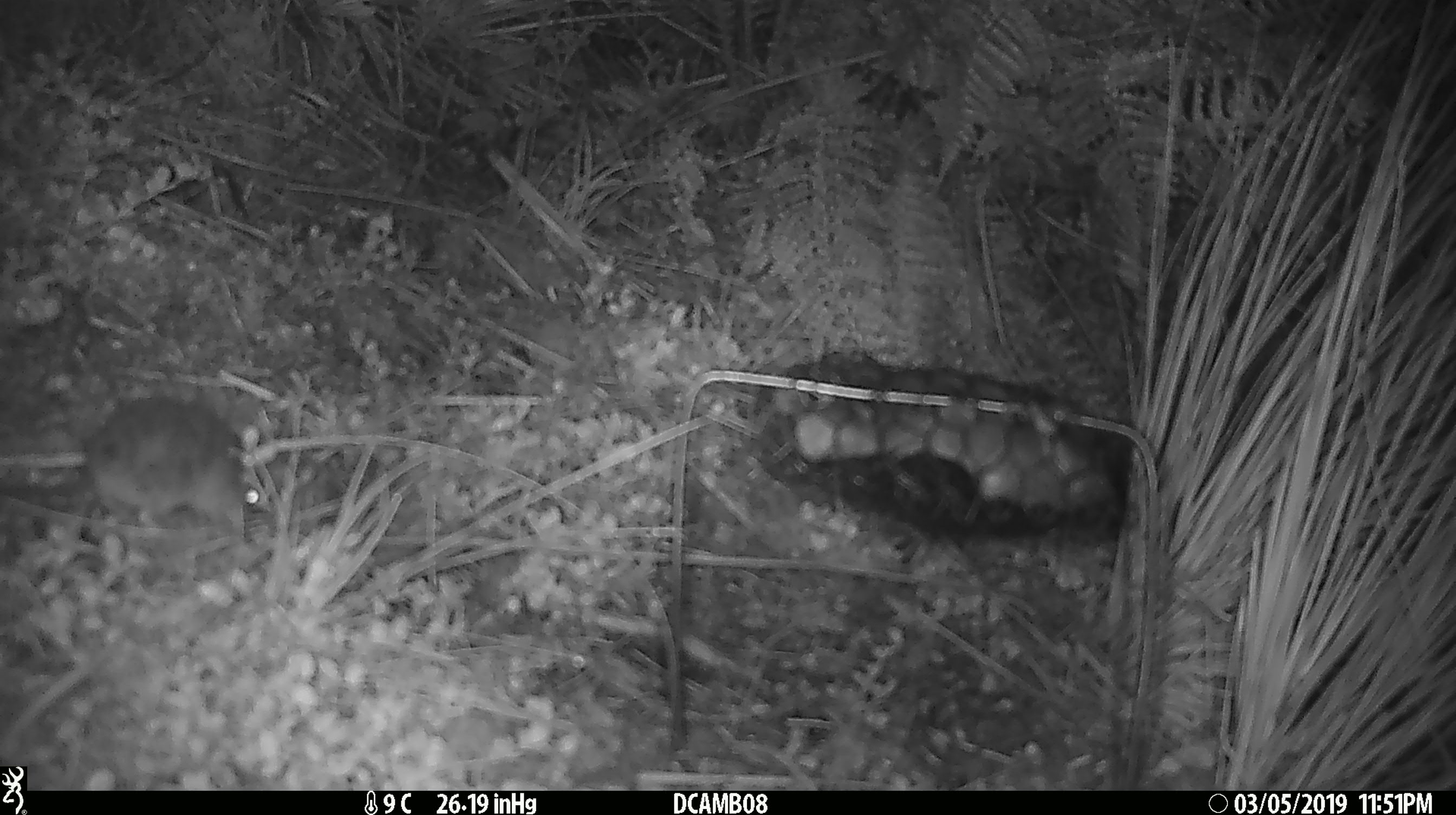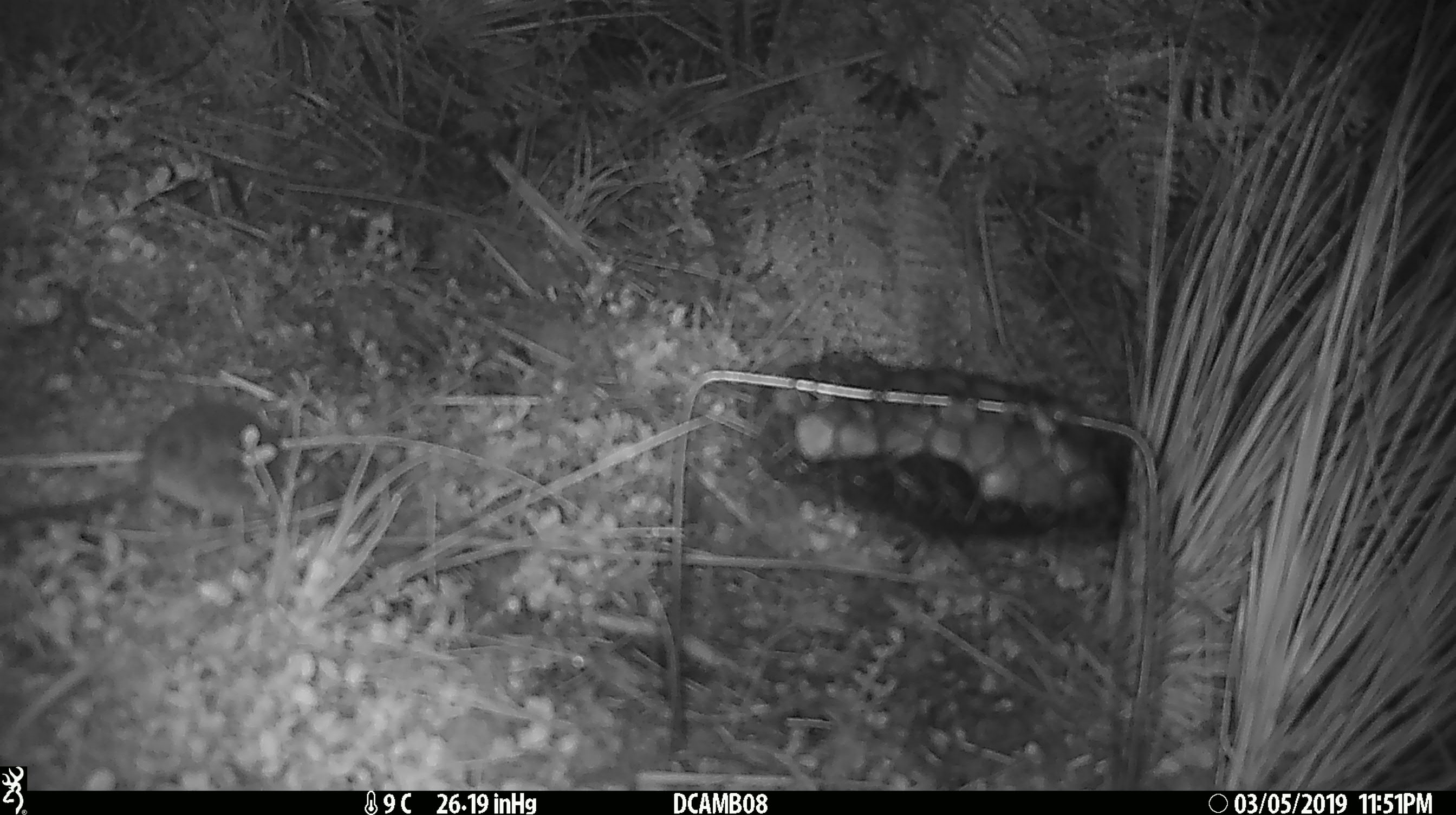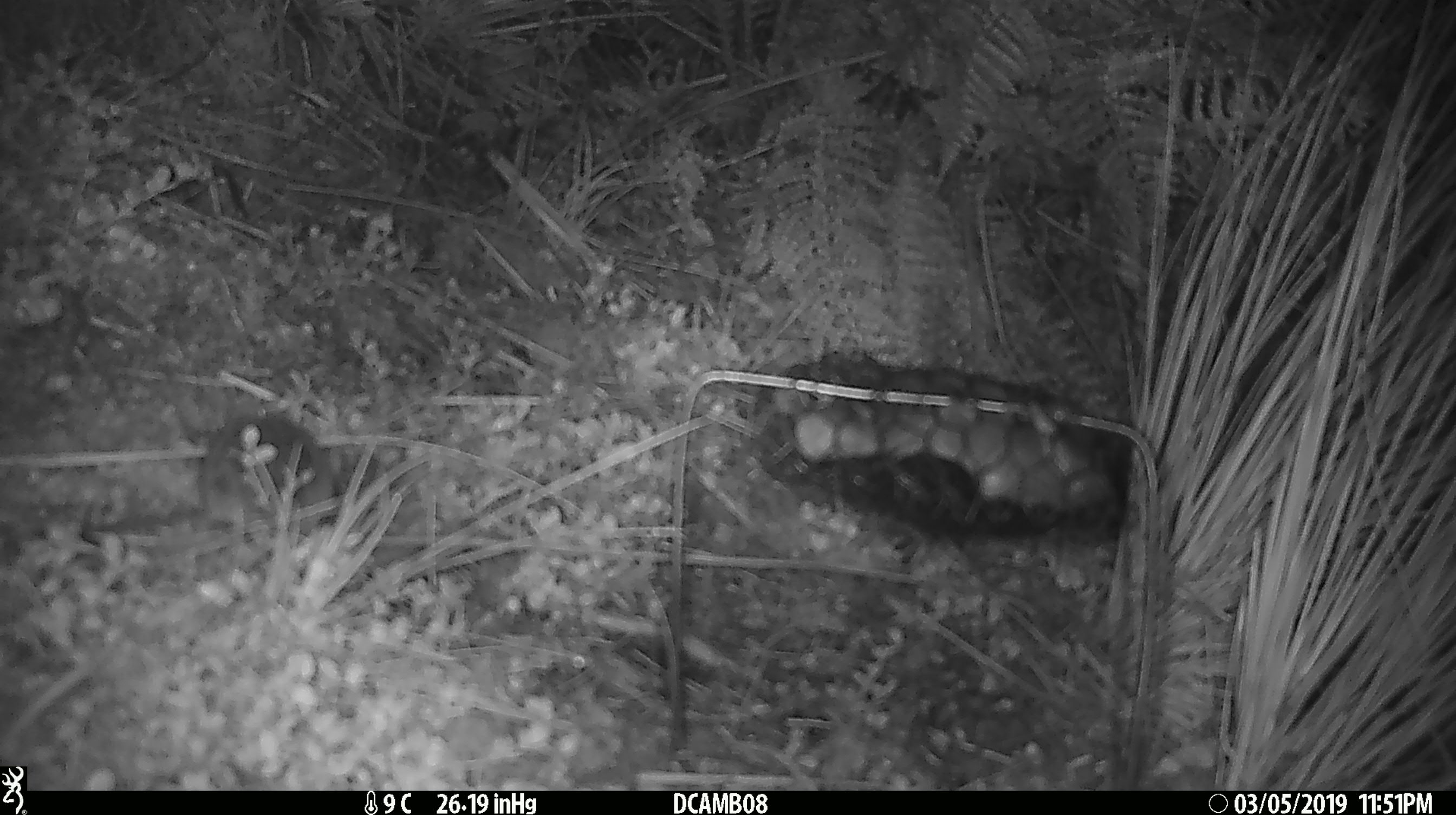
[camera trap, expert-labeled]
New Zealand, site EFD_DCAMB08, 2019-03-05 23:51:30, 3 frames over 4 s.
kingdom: Animalia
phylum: Chordata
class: Mammalia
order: Rodentia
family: Muridae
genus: Rattus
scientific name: Rattus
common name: rat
Rat (Rattus).